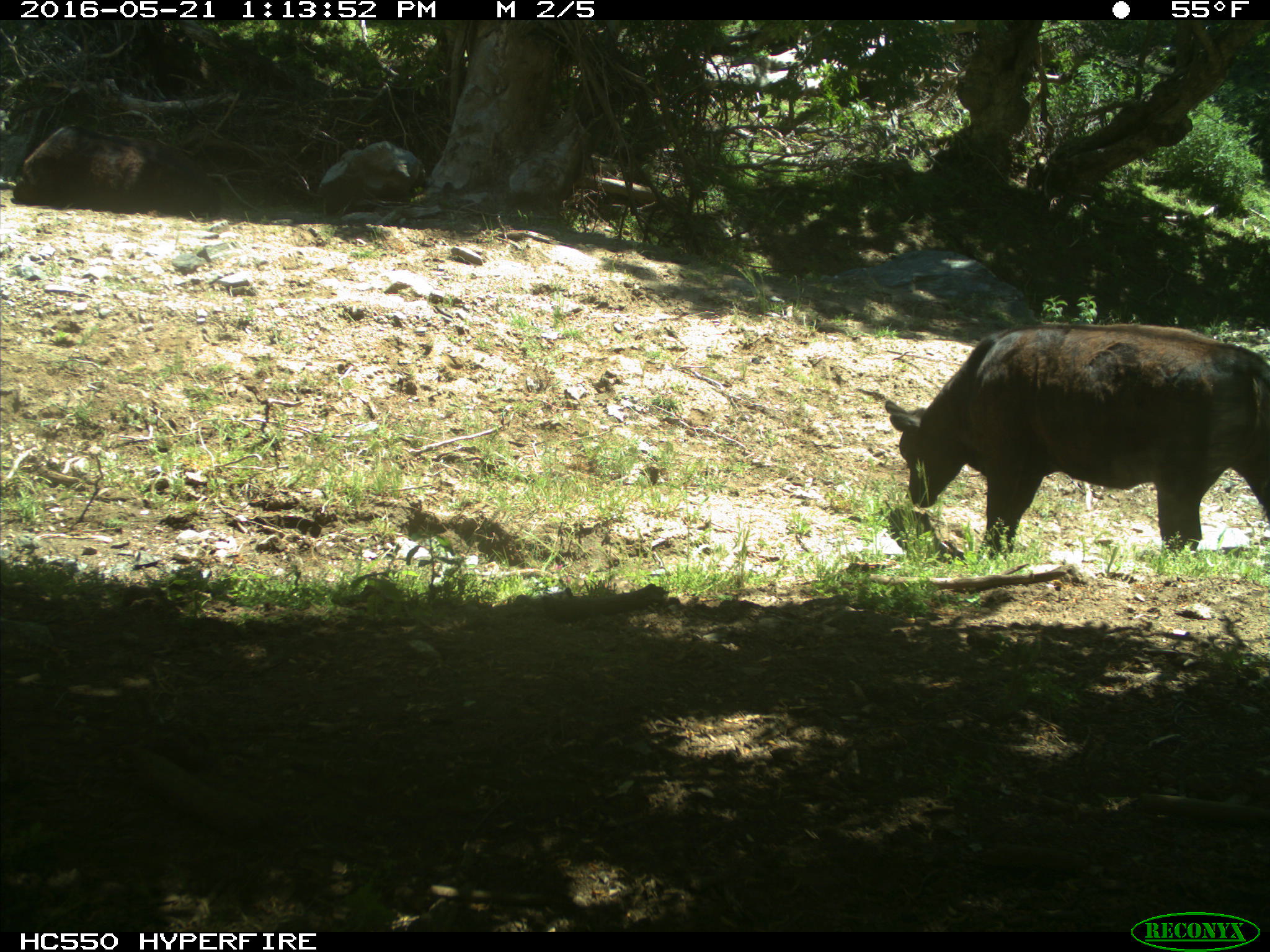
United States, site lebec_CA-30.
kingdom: Animalia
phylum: Chordata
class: Mammalia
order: Artiodactyla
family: Bovidae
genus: Bos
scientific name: Bos taurus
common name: domestic cow